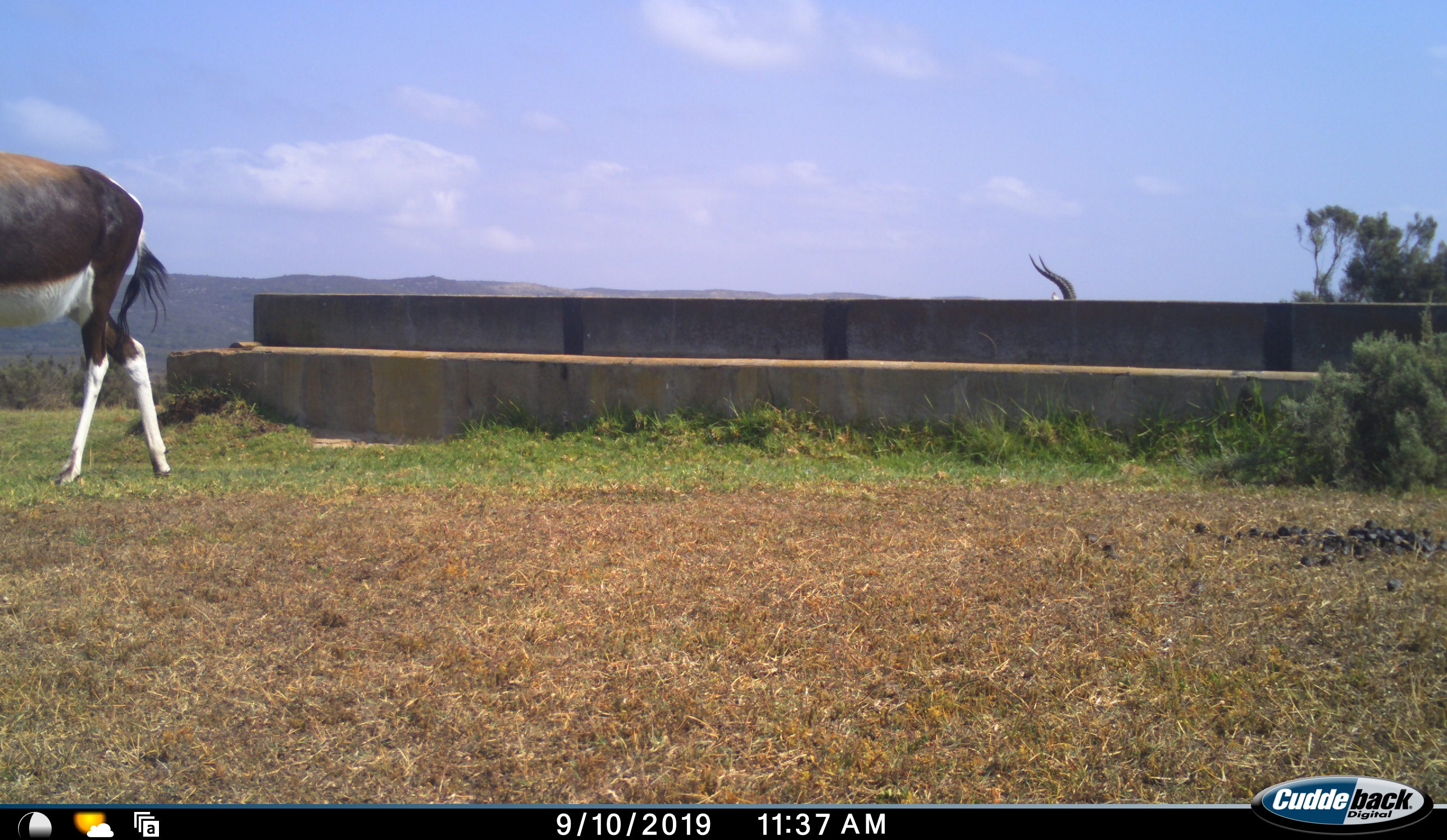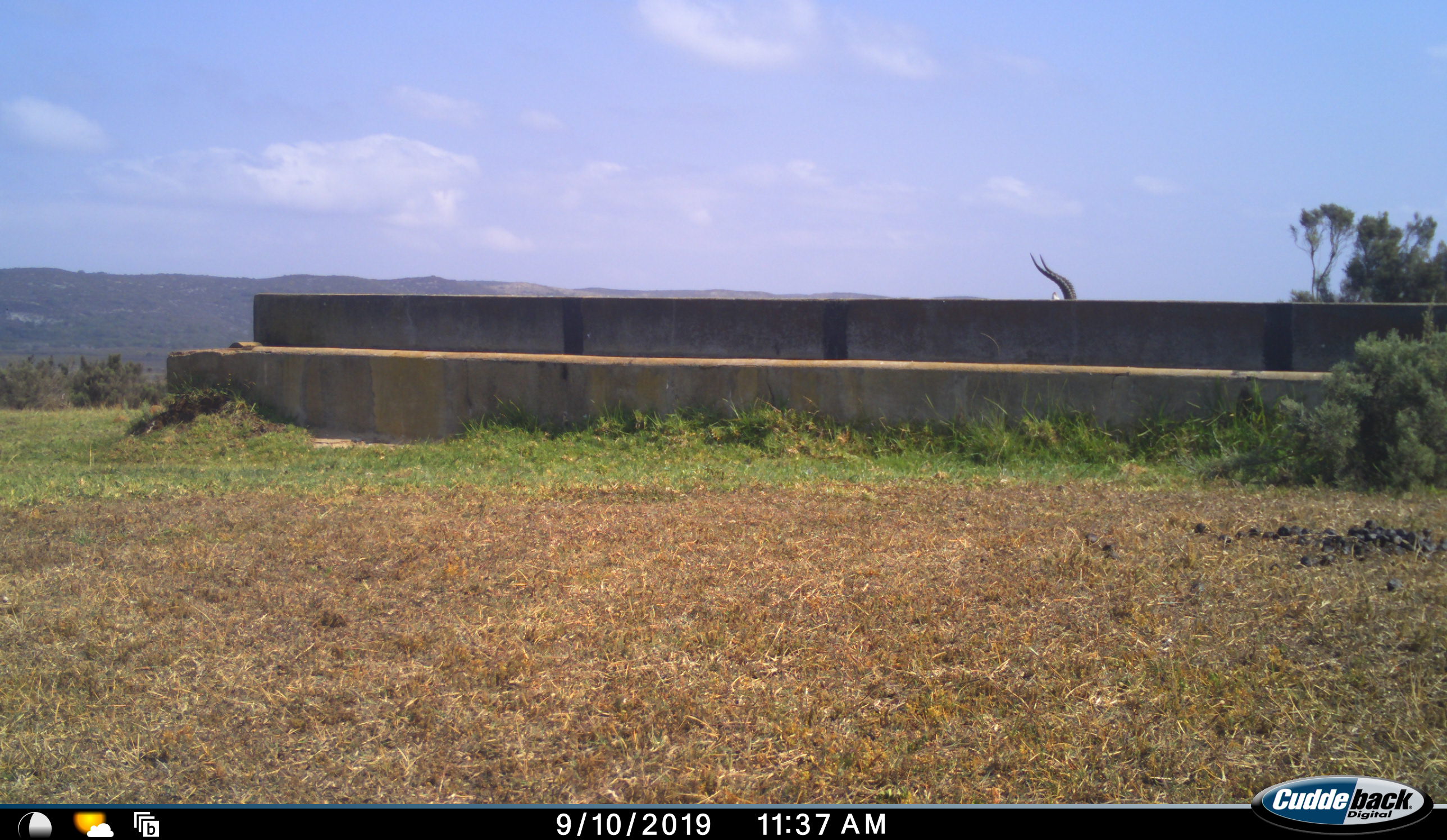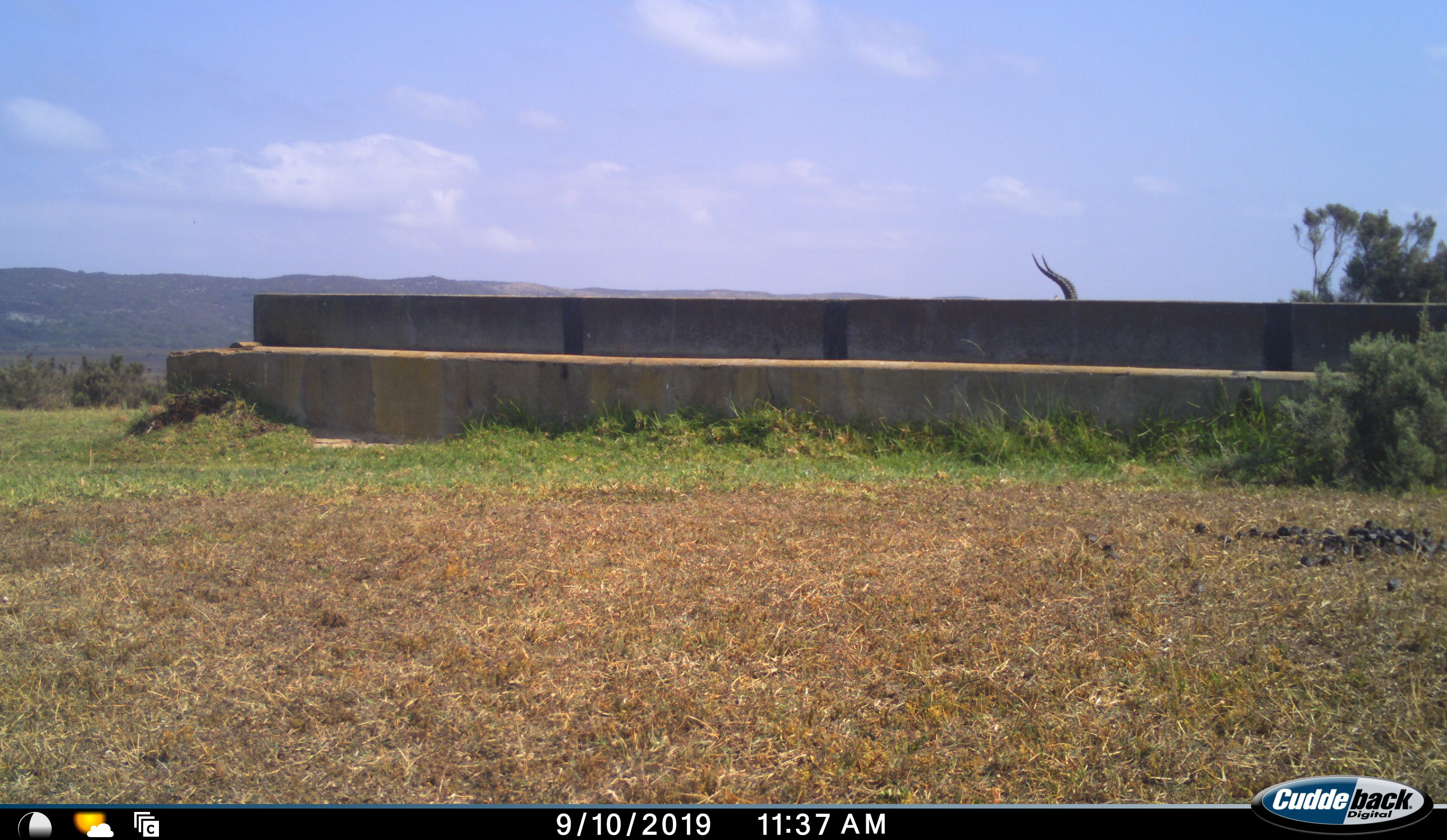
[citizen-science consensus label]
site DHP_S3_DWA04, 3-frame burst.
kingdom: Animalia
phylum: Chordata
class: Mammalia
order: Artiodactyla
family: Bovidae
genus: Damaliscus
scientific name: Damaliscus pygargus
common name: bontebok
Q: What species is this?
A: Bontebok (Damaliscus pygargus).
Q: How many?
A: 2.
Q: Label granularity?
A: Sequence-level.